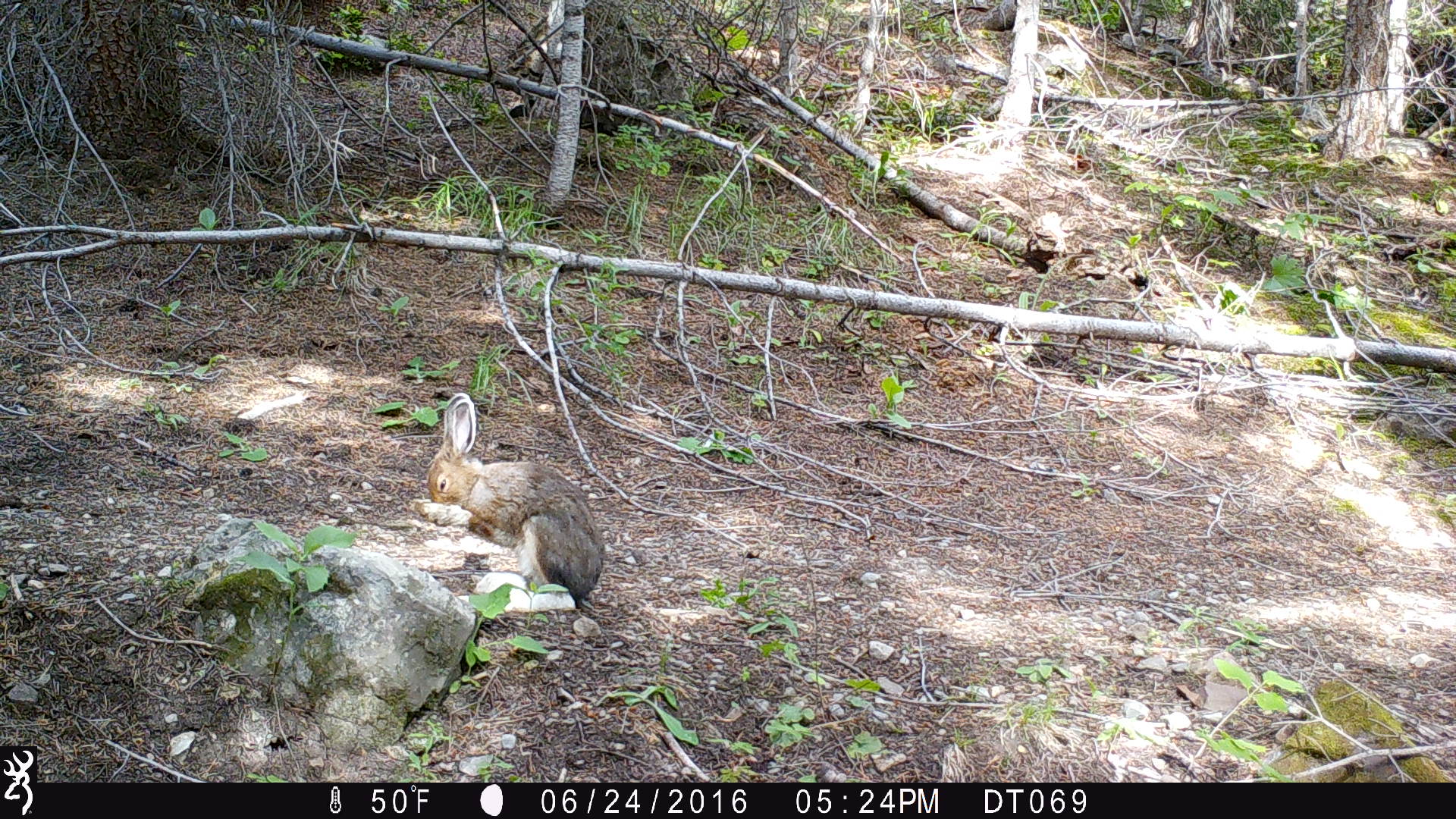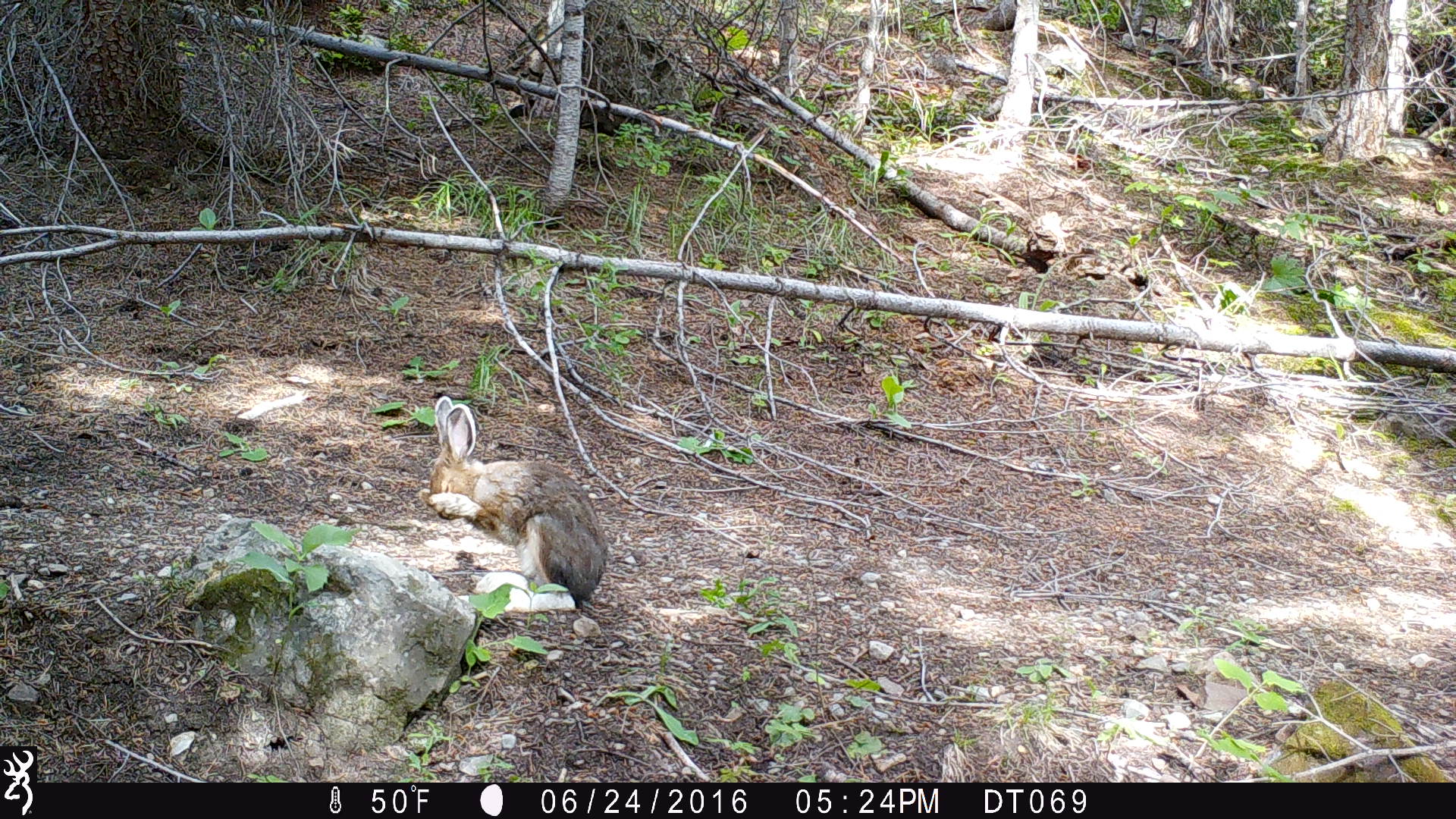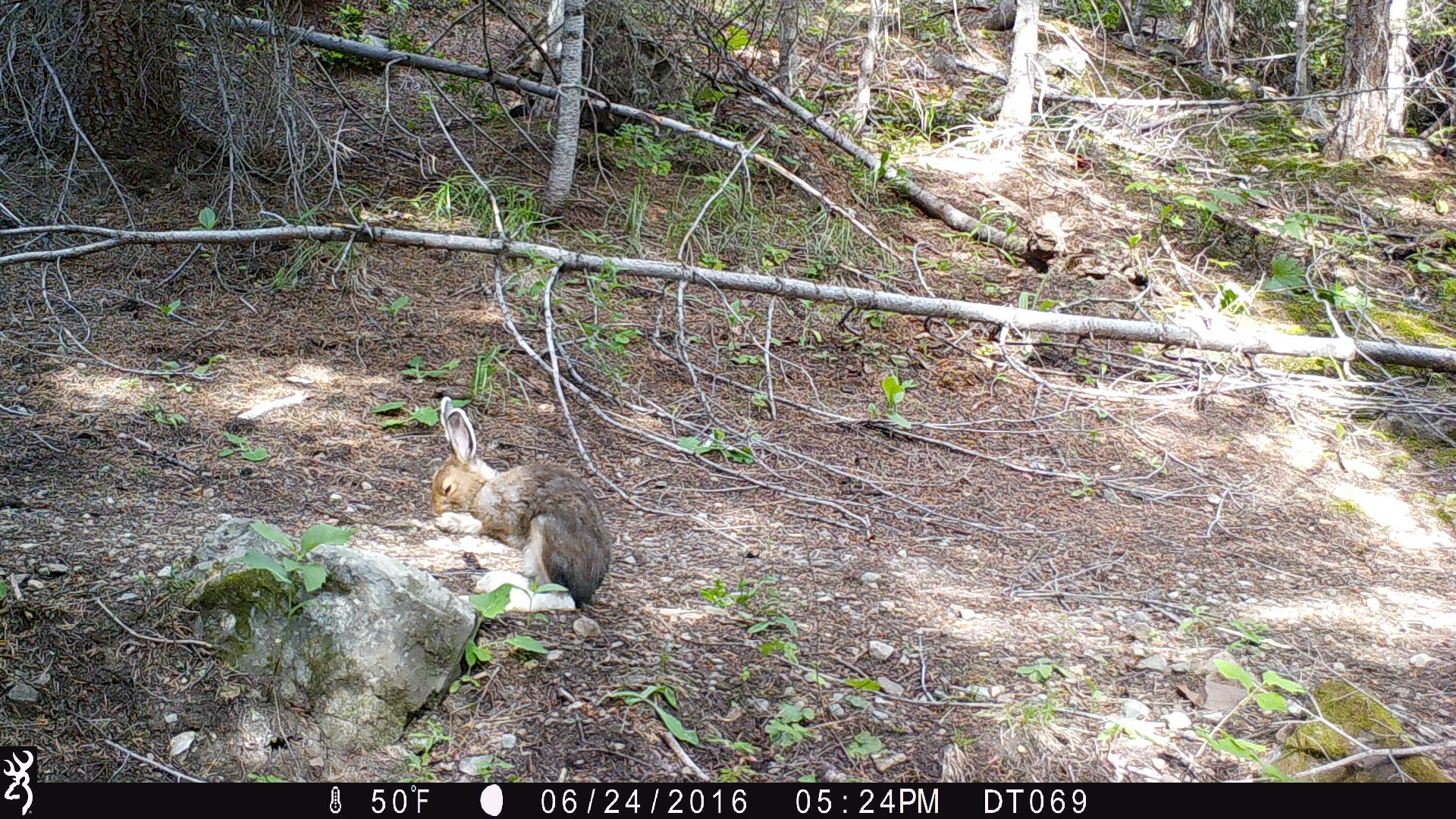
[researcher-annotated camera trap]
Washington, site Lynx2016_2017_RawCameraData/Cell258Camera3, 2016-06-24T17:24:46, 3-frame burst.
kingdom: Animalia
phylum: Chordata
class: Mammalia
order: Lagomorpha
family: Leporidae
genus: Lepus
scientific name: Lepus americanus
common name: snowshoe hare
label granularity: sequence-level